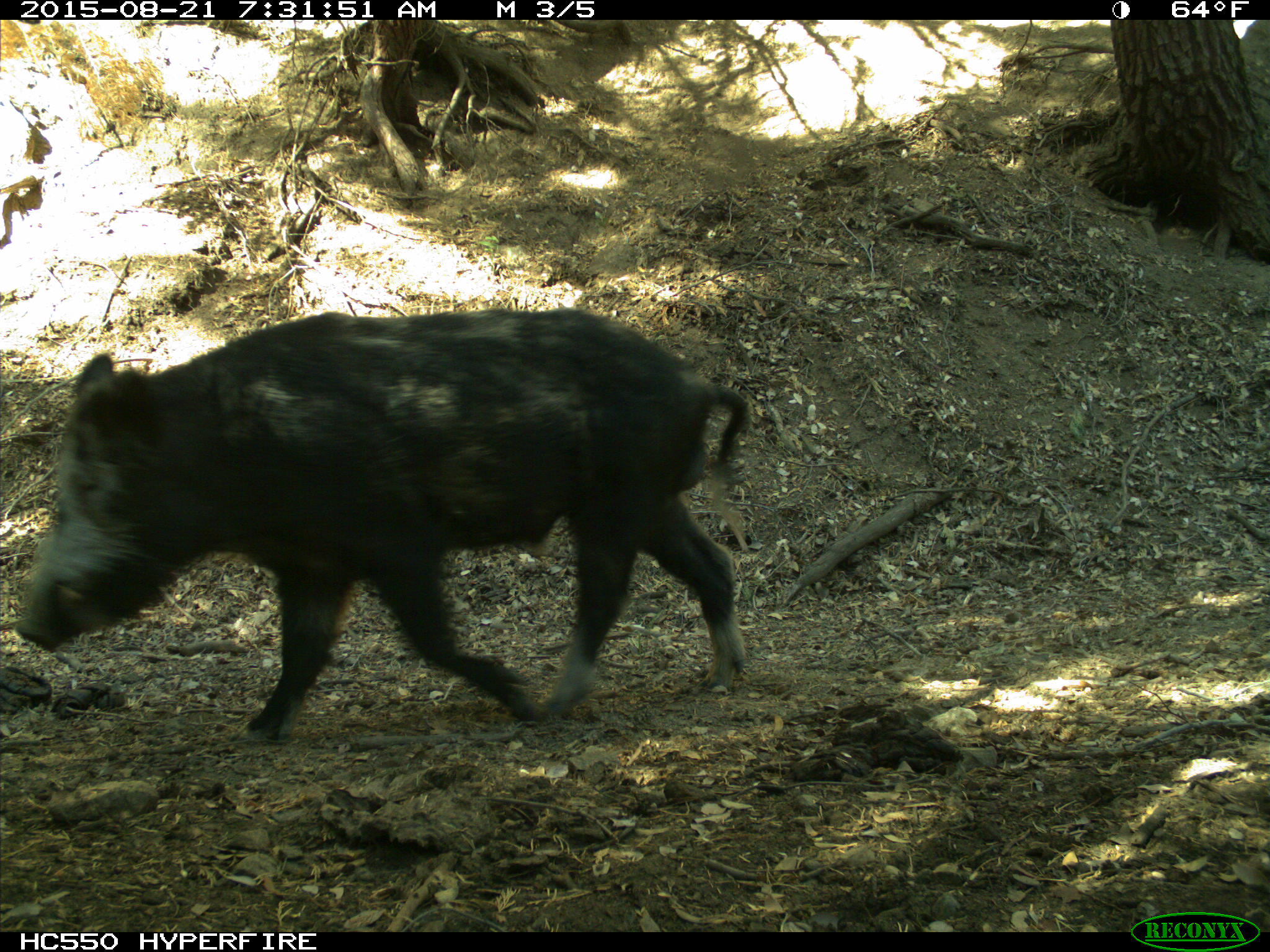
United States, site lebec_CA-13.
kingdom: Animalia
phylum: Chordata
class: Mammalia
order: Artiodactyla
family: Suidae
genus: Sus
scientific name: Sus scrofa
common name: wild boar